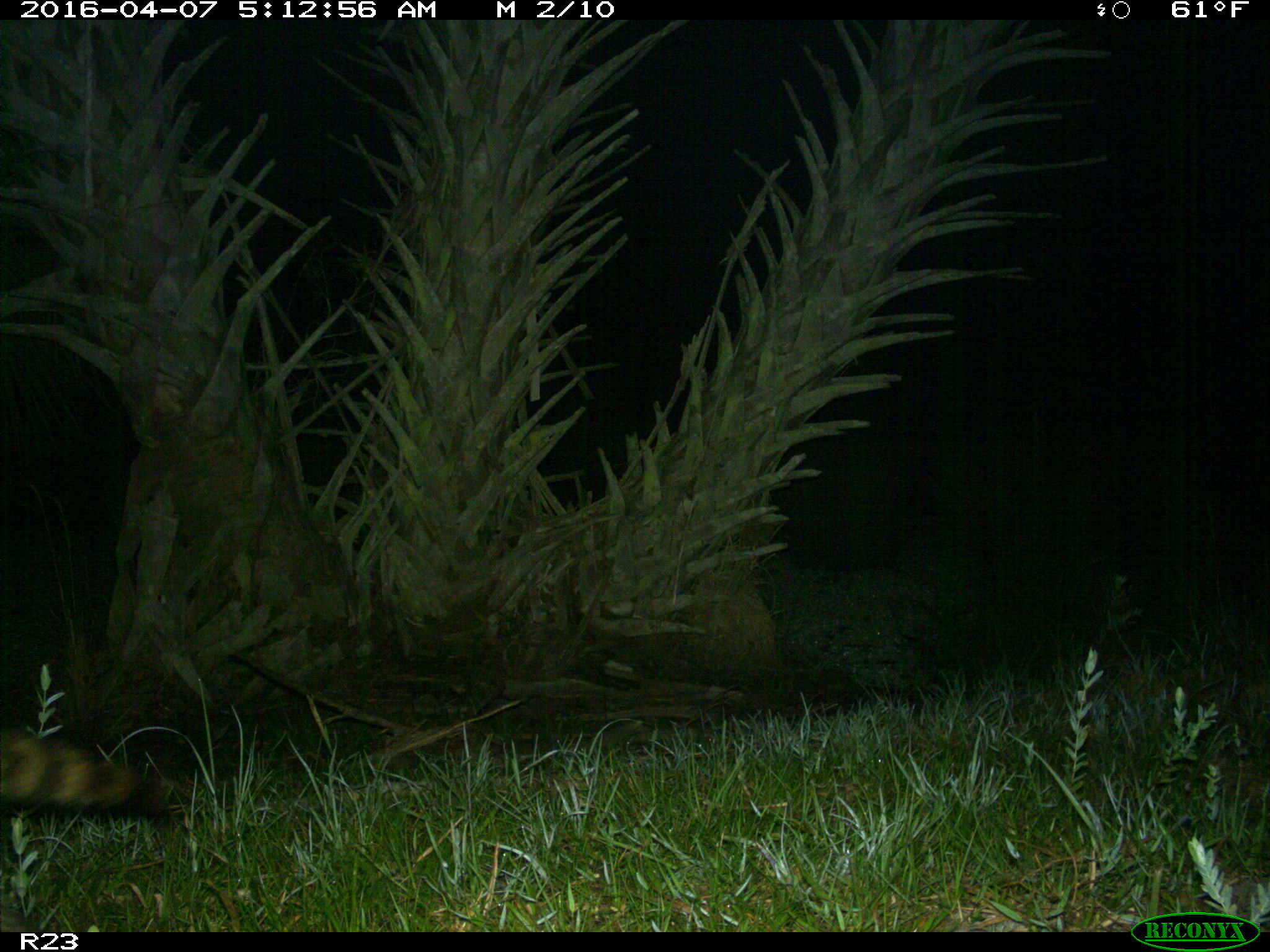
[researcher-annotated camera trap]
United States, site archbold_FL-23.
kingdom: Animalia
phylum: Chordata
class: Mammalia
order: Carnivora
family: Procyonidae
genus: Procyon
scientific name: Procyon lotor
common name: common raccoon